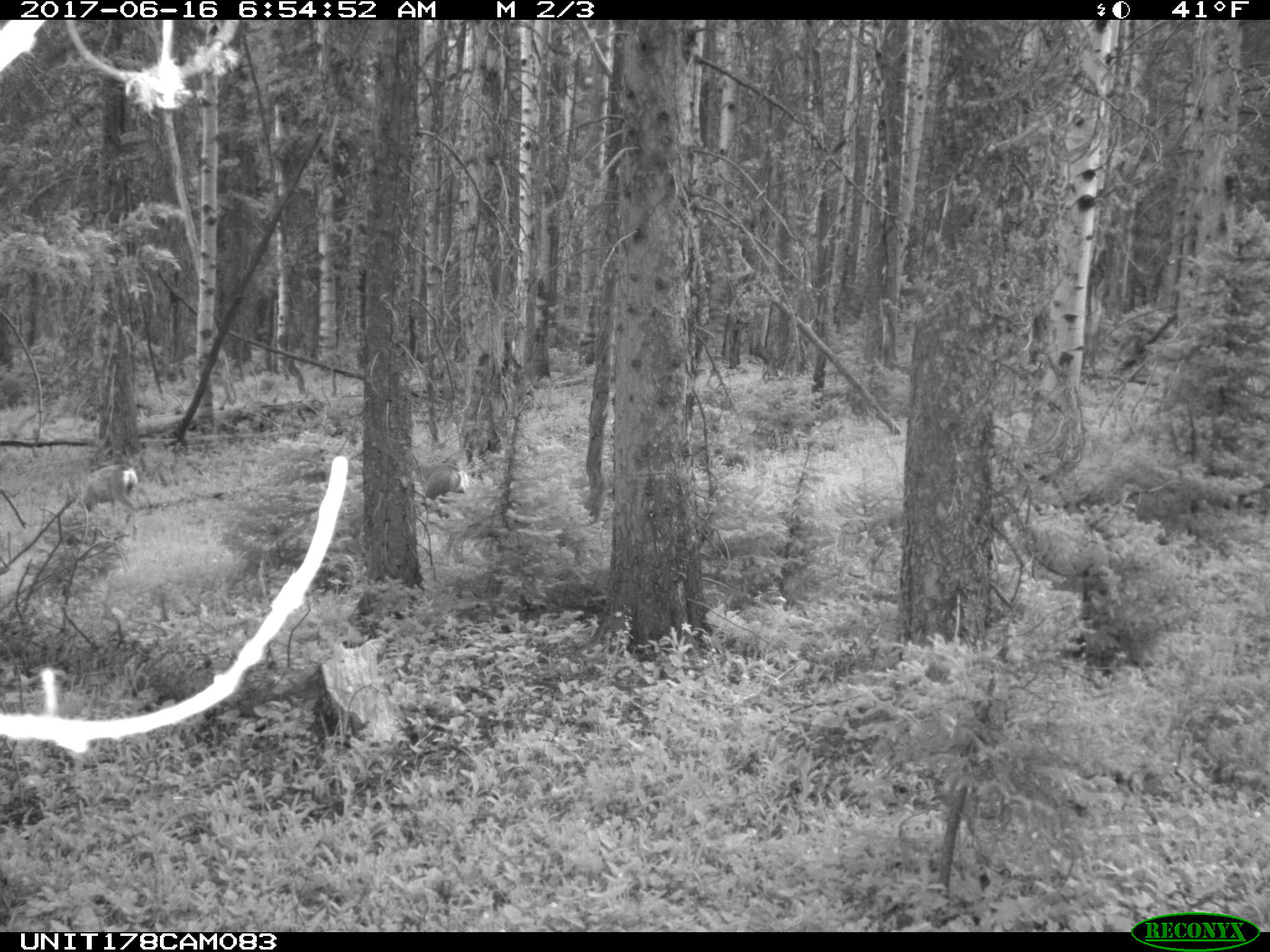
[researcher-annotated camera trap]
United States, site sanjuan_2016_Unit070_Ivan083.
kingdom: Animalia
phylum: Chordata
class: Mammalia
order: Artiodactyla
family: Cervidae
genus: Odocoileus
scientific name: Odocoileus hemionus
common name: mule deer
Odocoileus hemionus (mule deer).